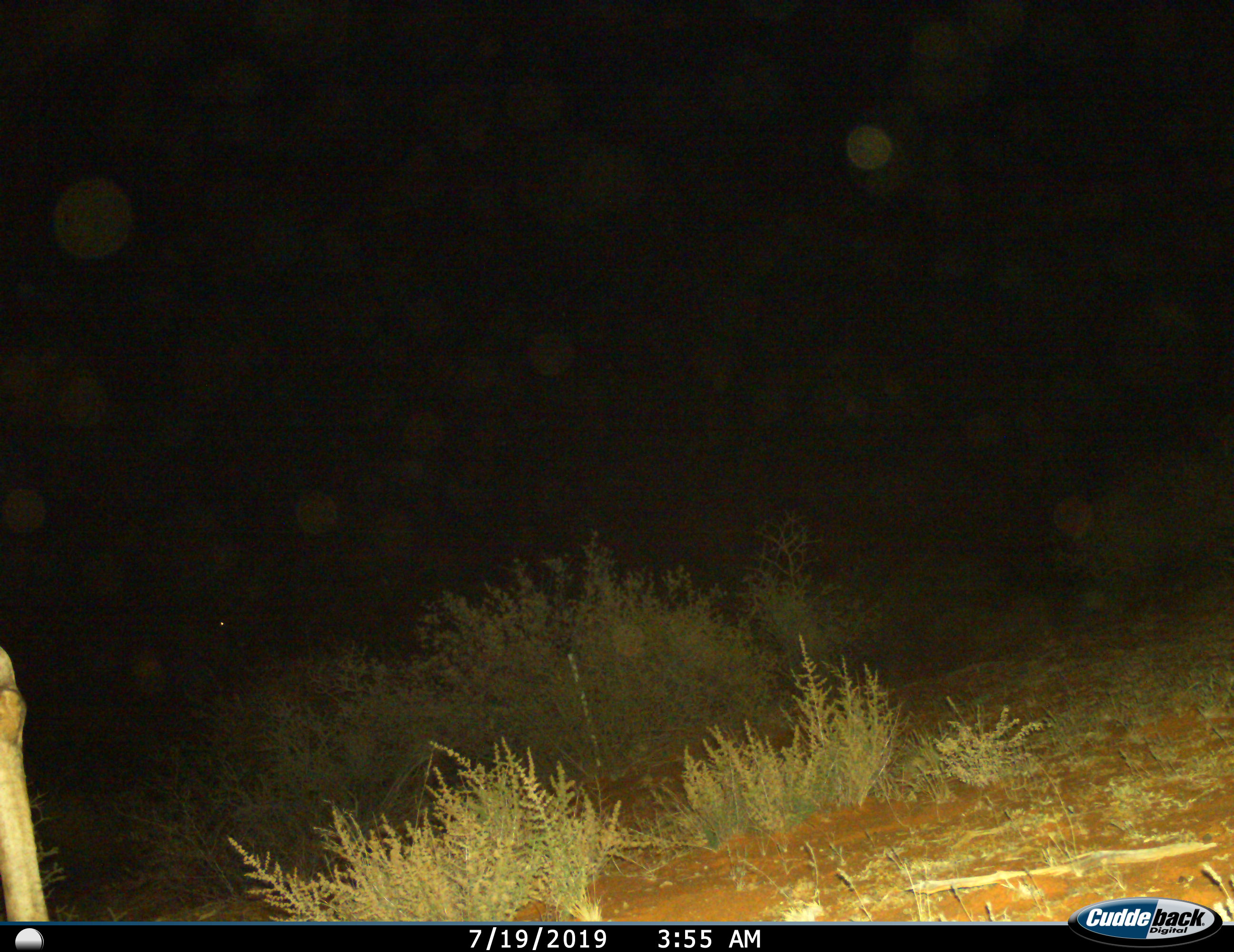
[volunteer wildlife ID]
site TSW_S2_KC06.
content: unidentified animal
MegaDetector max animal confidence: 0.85